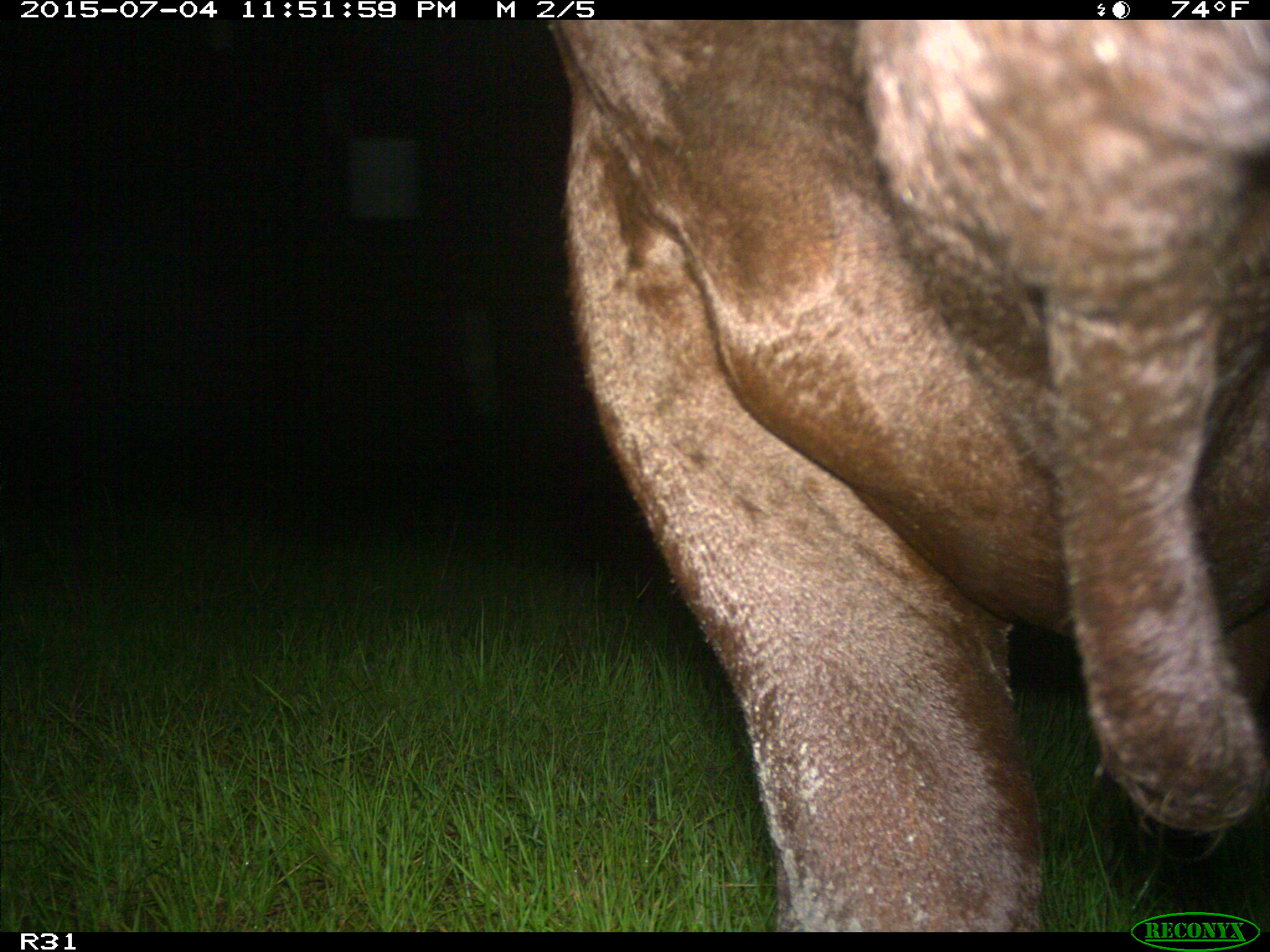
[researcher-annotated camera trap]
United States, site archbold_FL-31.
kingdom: Animalia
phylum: Chordata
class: Mammalia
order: Artiodactyla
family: Bovidae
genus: Bos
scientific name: Bos taurus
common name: domestic cow